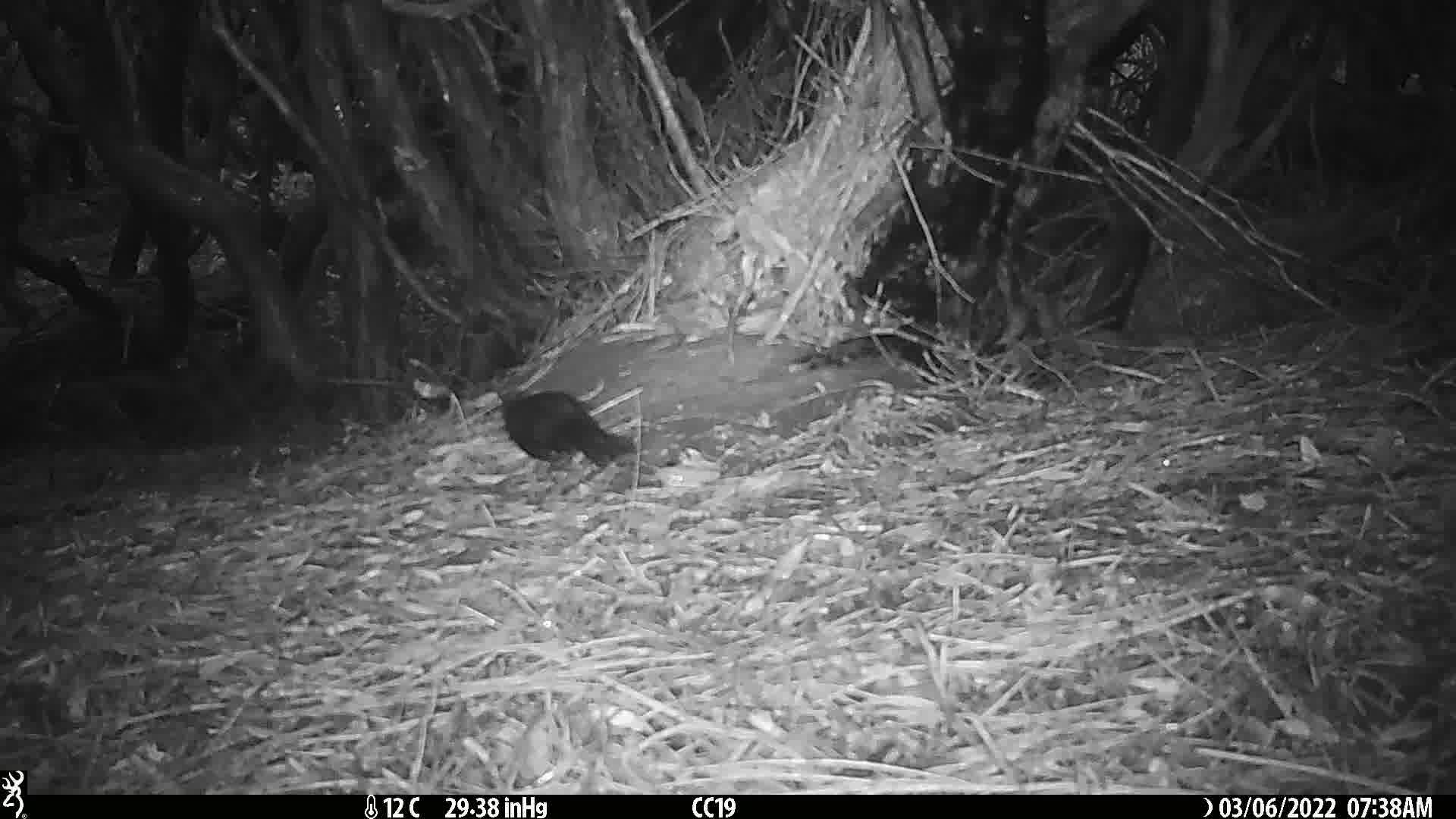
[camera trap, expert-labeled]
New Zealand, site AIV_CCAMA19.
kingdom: Animalia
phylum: Chordata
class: Aves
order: Passeriformes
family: Turdidae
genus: Turdus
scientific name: Turdus merula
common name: eurasian blackbird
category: blackbird